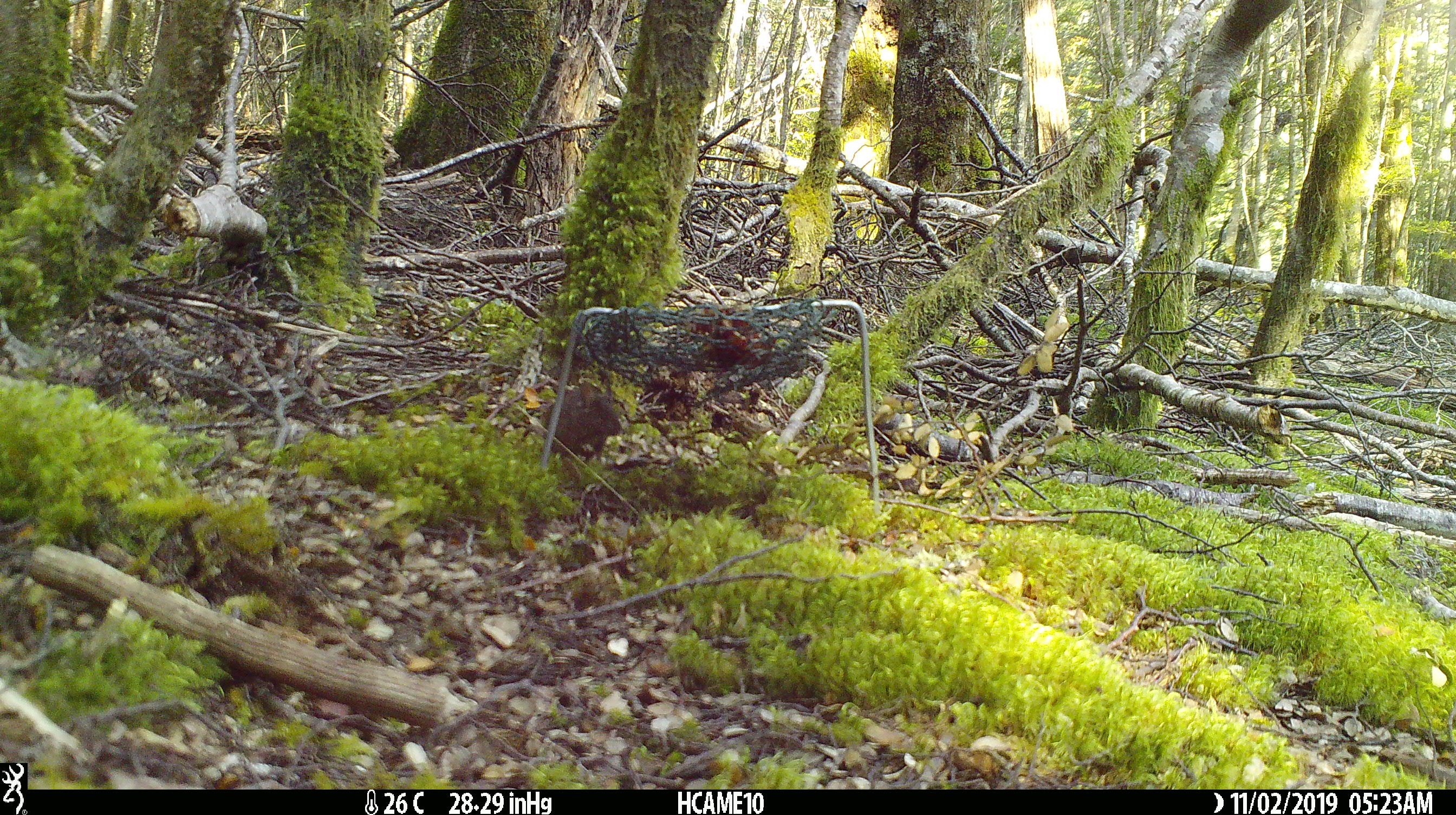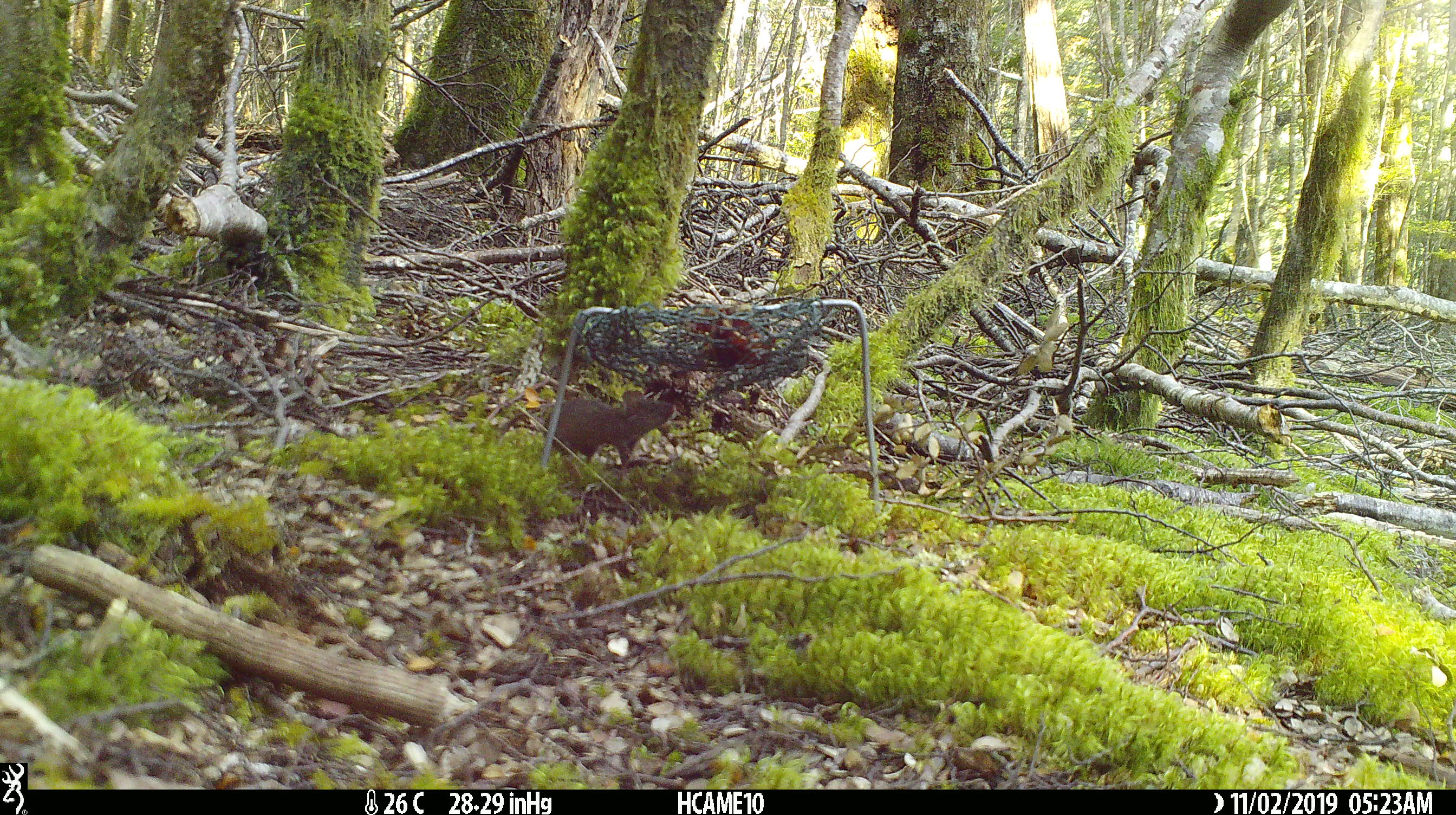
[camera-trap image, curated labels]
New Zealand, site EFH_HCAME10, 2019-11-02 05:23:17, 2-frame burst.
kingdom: Animalia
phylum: Chordata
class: Mammalia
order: Rodentia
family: Muridae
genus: Mus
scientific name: Mus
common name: mouse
Mouse (Mus).